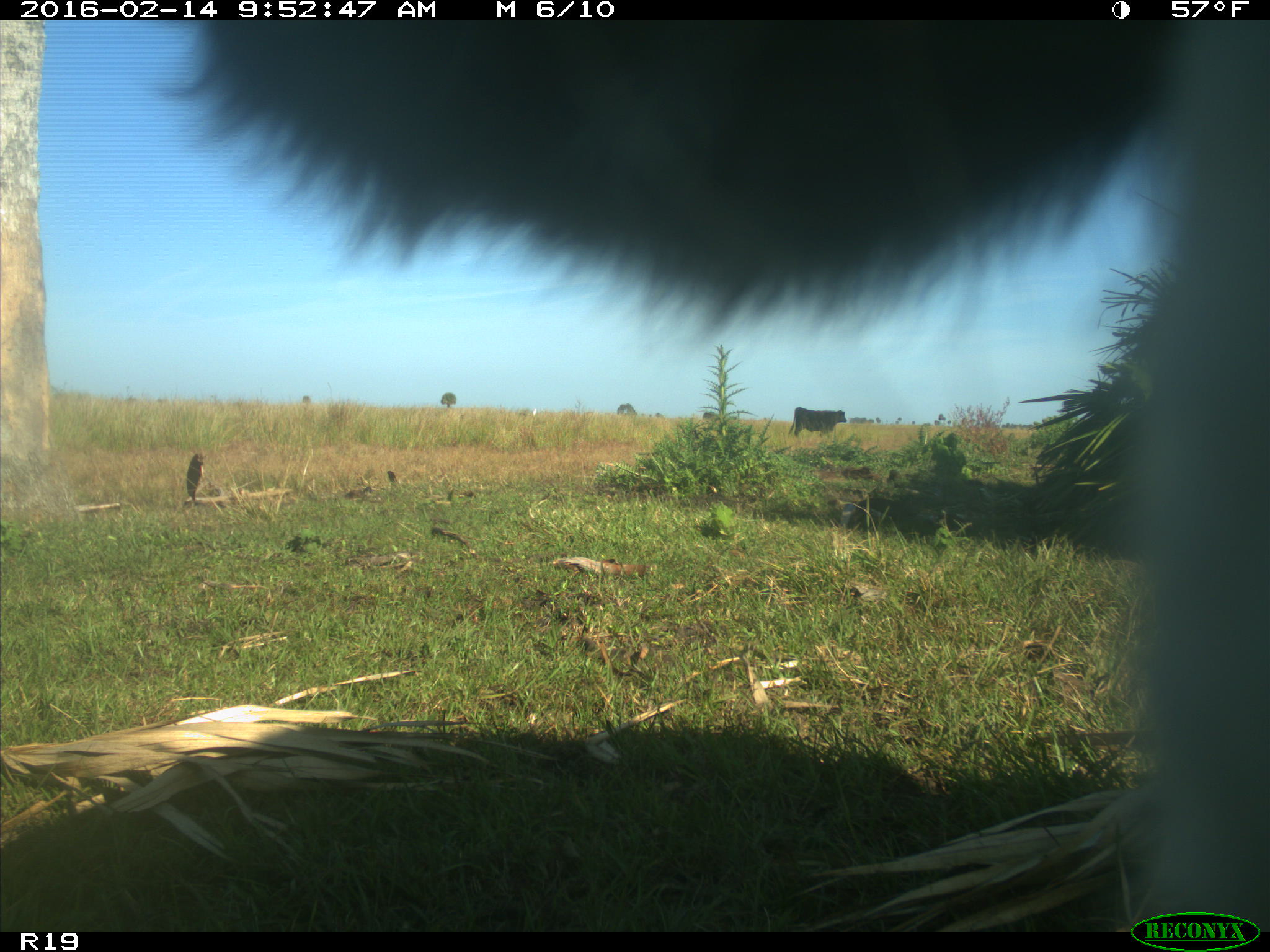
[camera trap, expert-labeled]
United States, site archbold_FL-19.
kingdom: Animalia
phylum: Chordata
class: Mammalia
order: Artiodactyla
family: Bovidae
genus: Bos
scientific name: Bos taurus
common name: domestic cow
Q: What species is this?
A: Bos taurus (domestic cow).